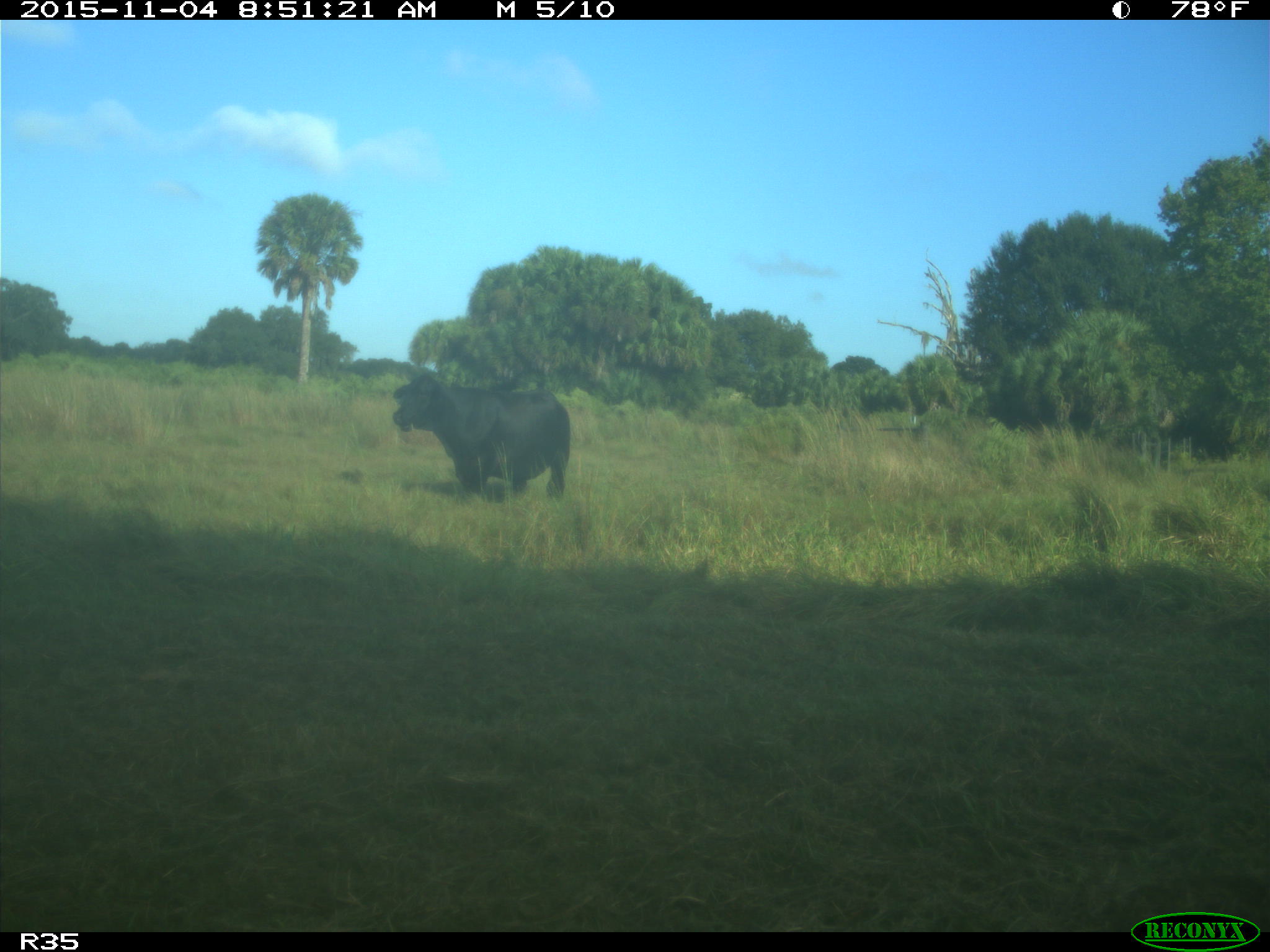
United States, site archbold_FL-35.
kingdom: Animalia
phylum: Chordata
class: Mammalia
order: Artiodactyla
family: Bovidae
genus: Bos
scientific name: Bos taurus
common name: domestic cow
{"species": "Bos taurus (domestic cow)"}